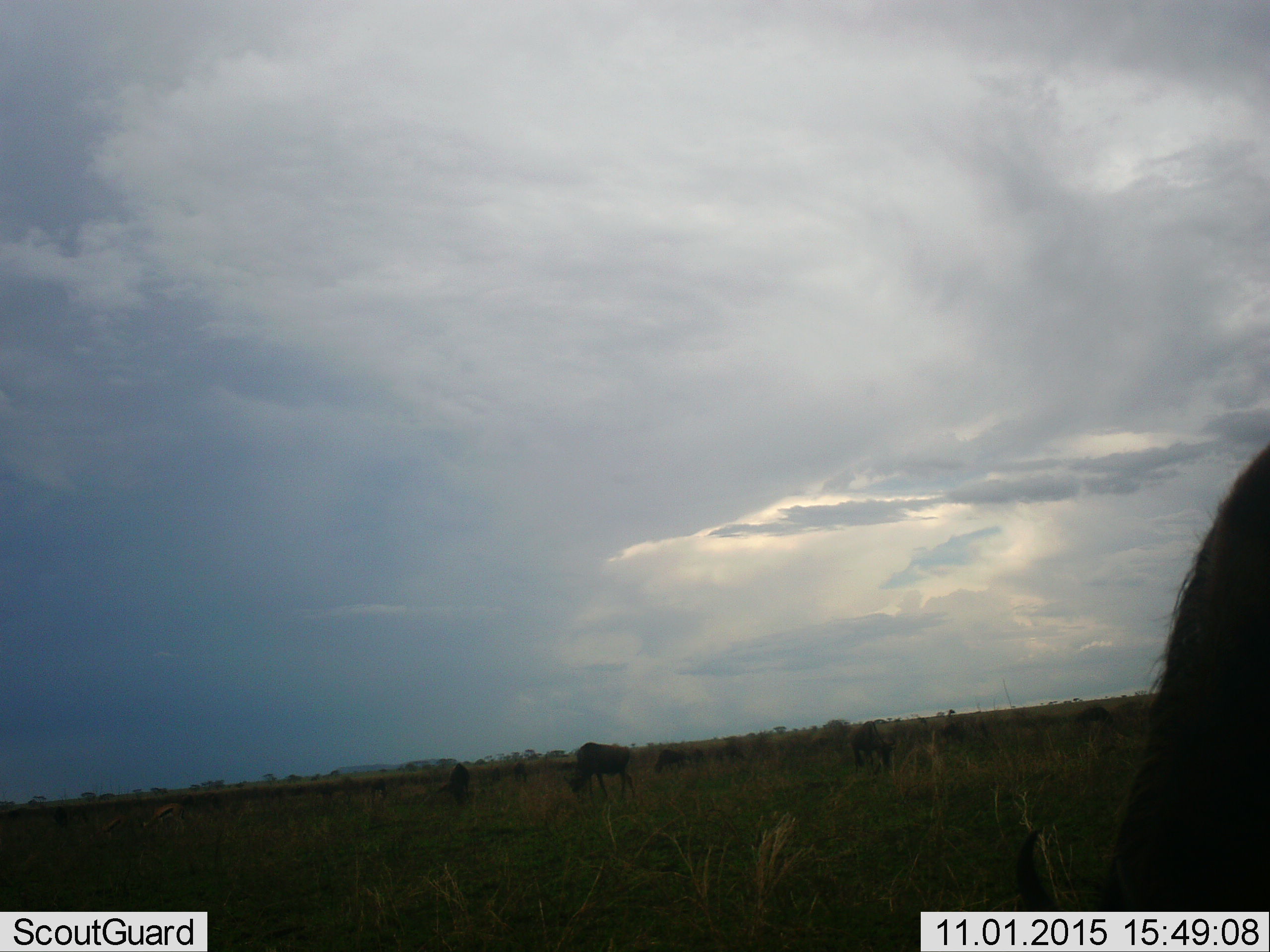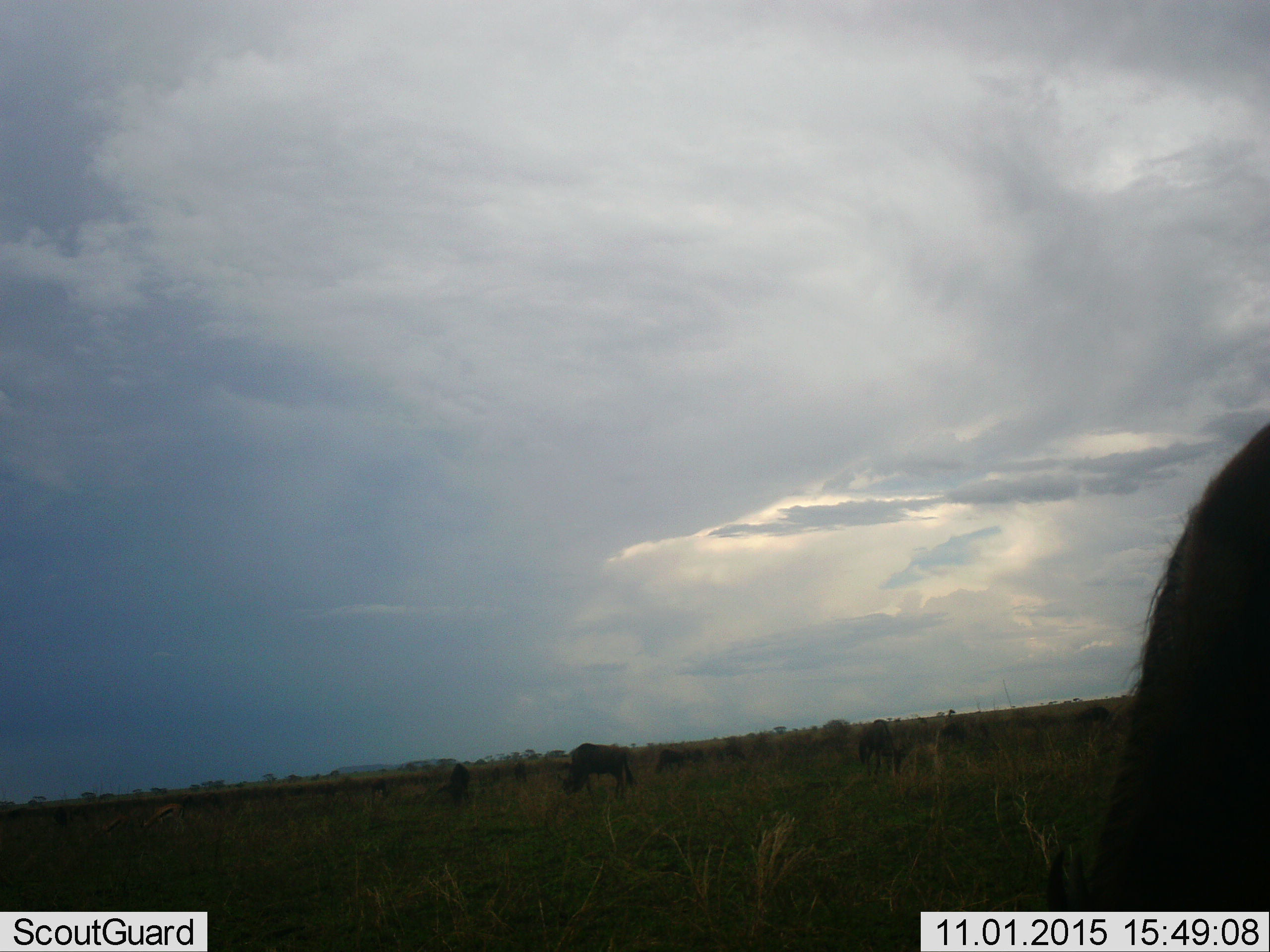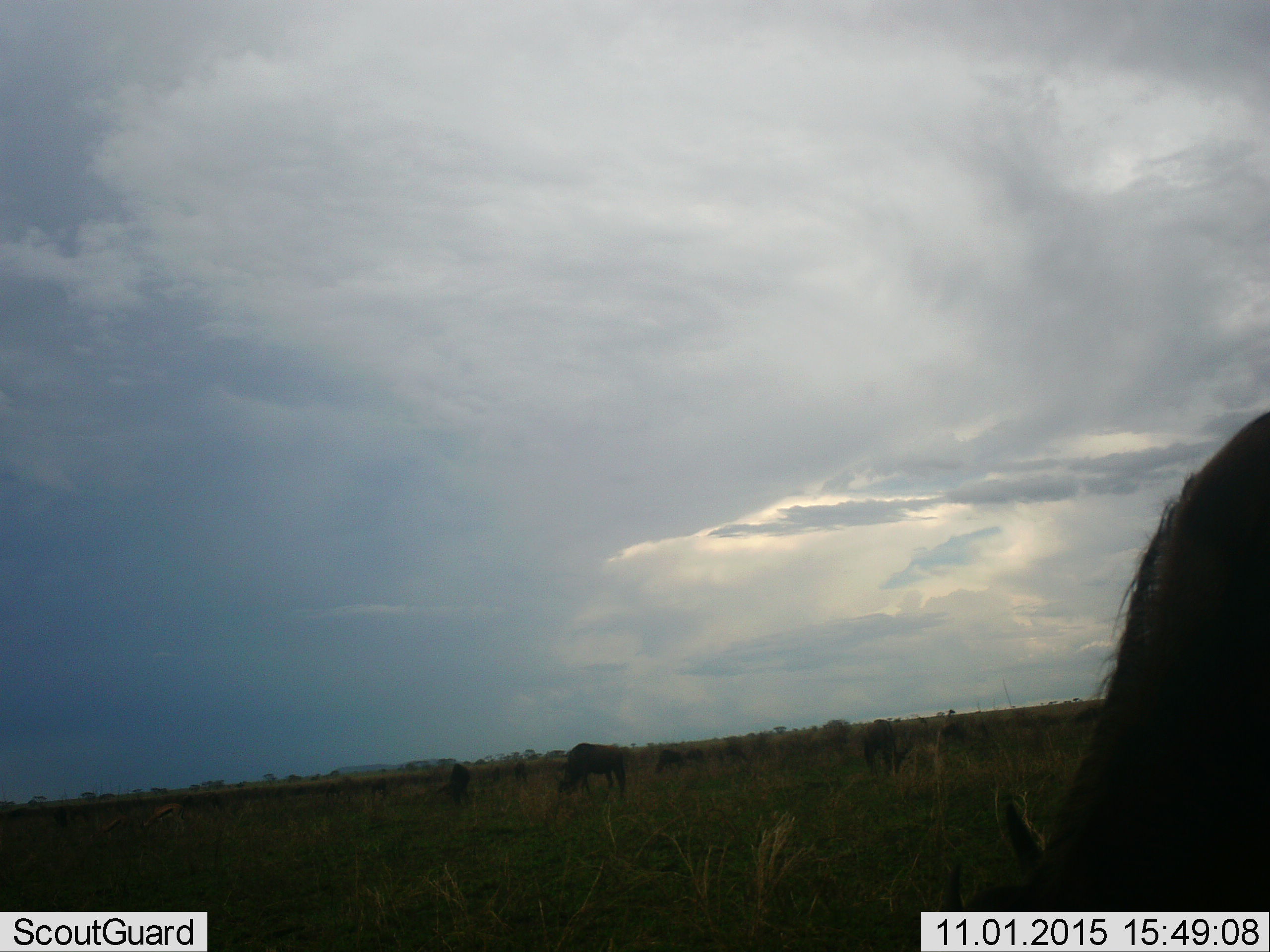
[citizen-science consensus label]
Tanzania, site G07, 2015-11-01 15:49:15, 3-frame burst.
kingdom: Animalia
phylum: Chordata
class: Mammalia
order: Artiodactyla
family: Bovidae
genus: Connochaetes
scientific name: Connochaetes taurinus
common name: blue wildebeest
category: wildebeest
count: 9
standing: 88%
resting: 0%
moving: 12%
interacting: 0%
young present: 12%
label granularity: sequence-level